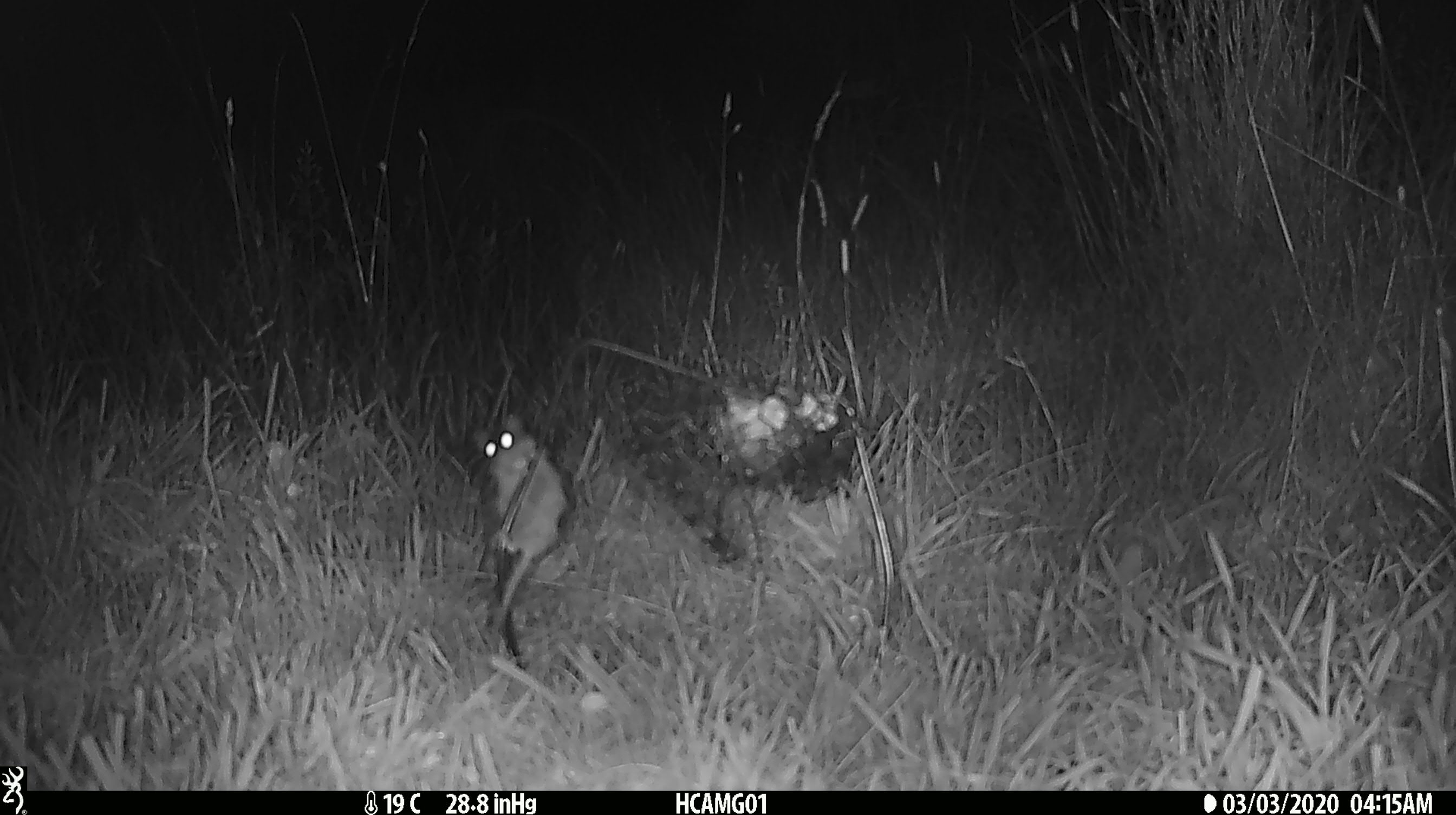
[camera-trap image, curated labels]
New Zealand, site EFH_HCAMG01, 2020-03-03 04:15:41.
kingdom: Animalia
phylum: Chordata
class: Mammalia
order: Rodentia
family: Muridae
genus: Mus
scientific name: Mus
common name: mouse